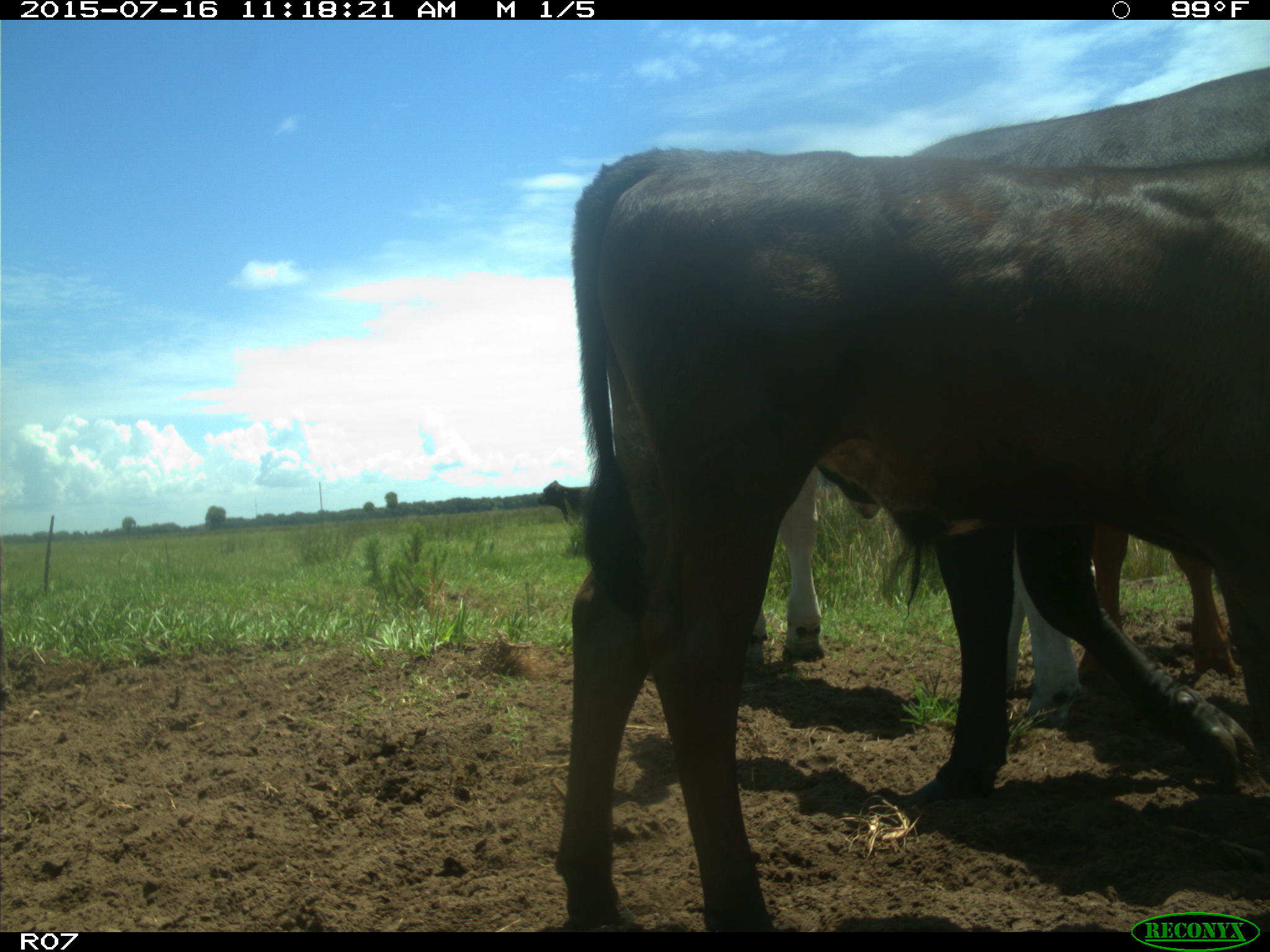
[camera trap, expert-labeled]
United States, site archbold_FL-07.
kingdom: Animalia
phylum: Chordata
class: Mammalia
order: Artiodactyla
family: Bovidae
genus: Bos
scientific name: Bos taurus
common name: domestic cow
Bos taurus (domestic cow).